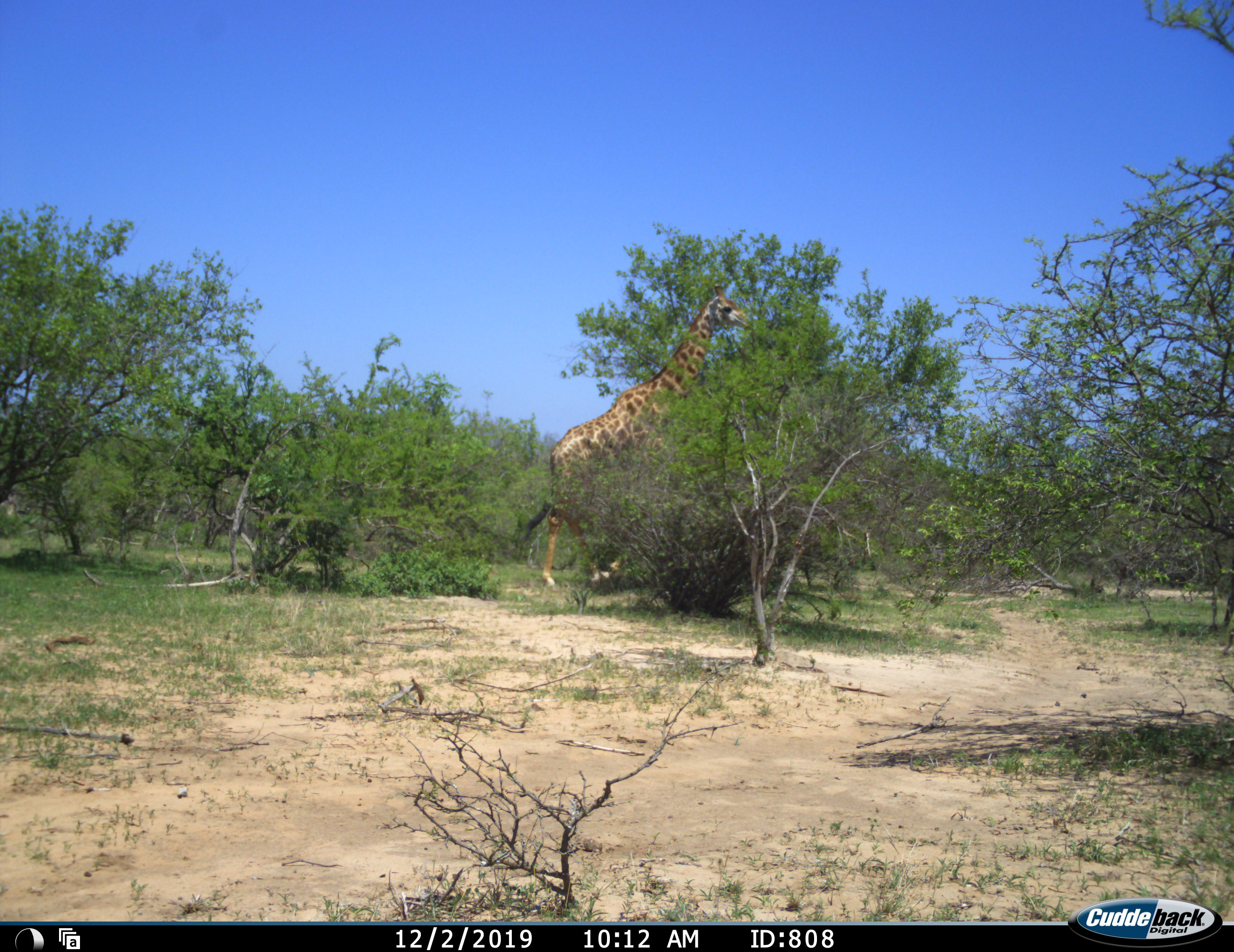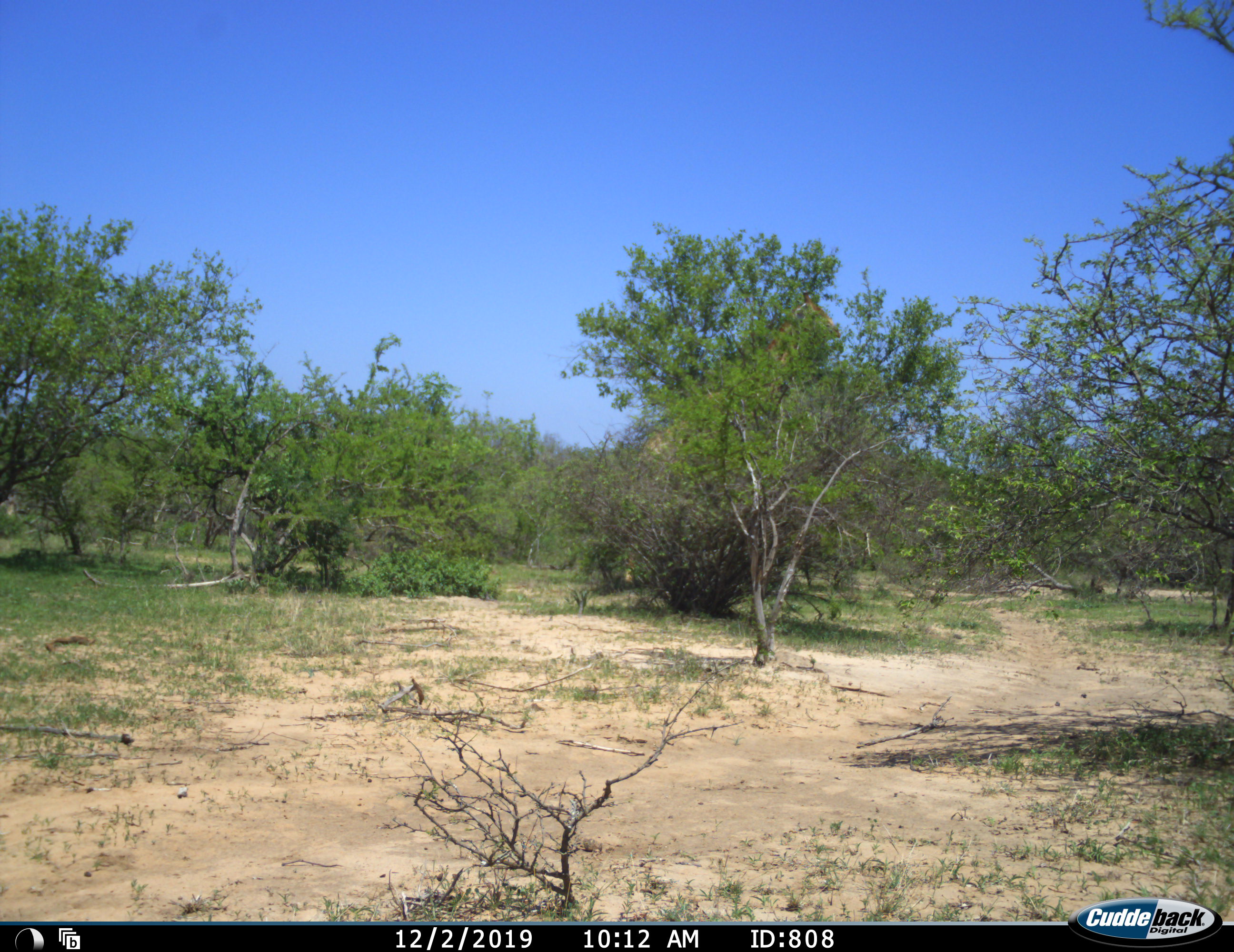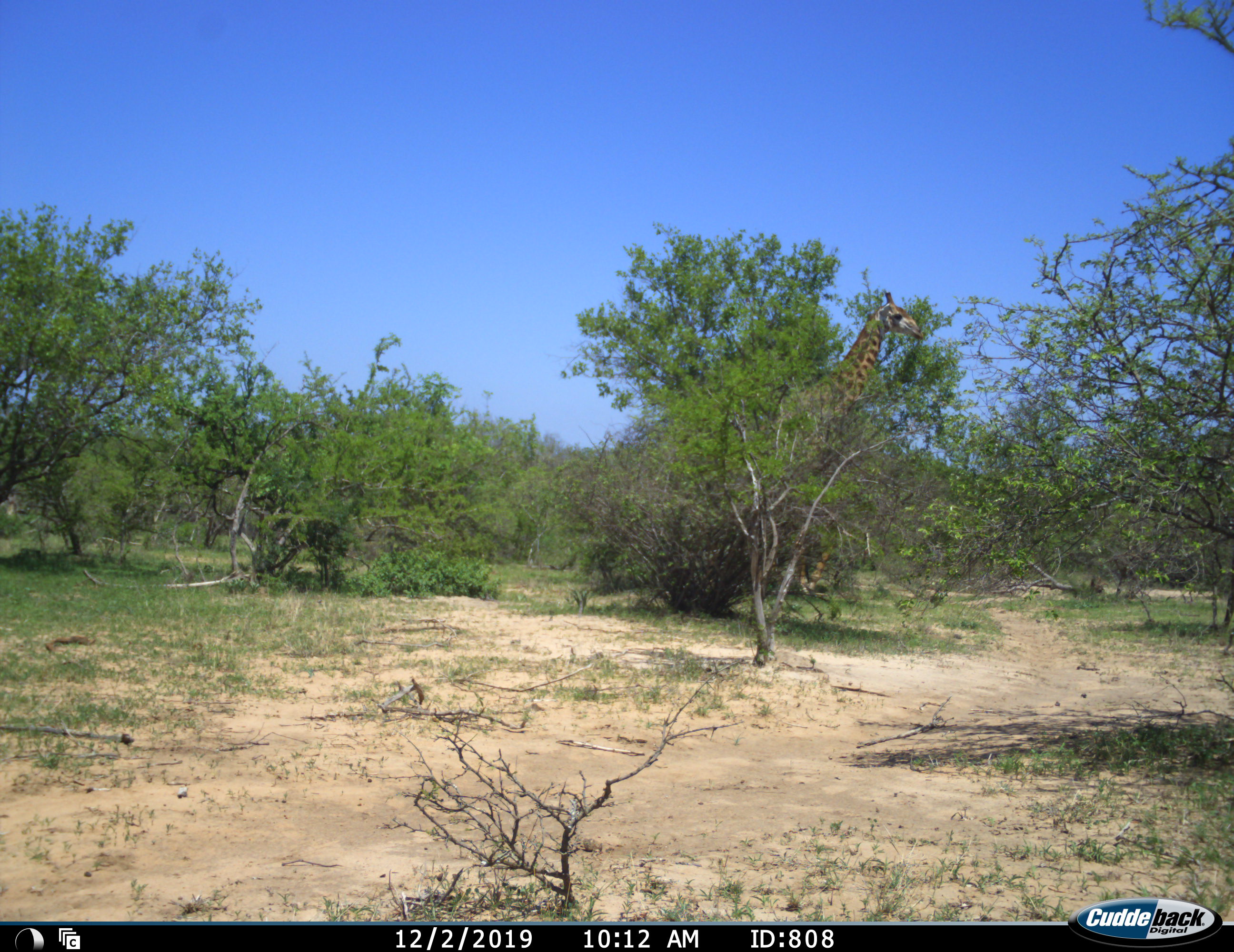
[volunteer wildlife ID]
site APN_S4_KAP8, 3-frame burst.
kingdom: Animalia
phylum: Chordata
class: Mammalia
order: Artiodactyla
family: Giraffidae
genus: Giraffa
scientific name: Giraffa camelopardalis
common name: giraffe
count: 1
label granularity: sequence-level